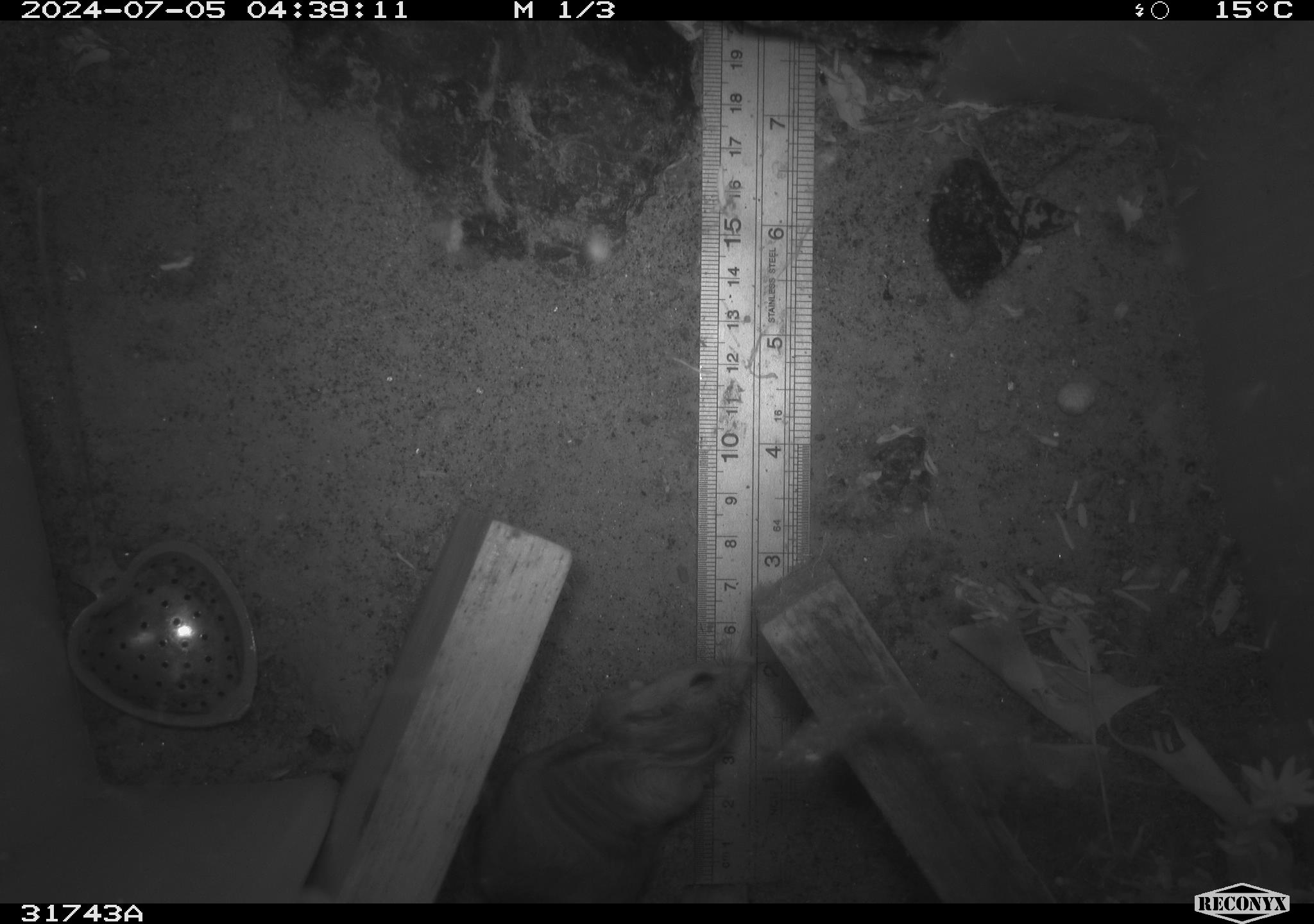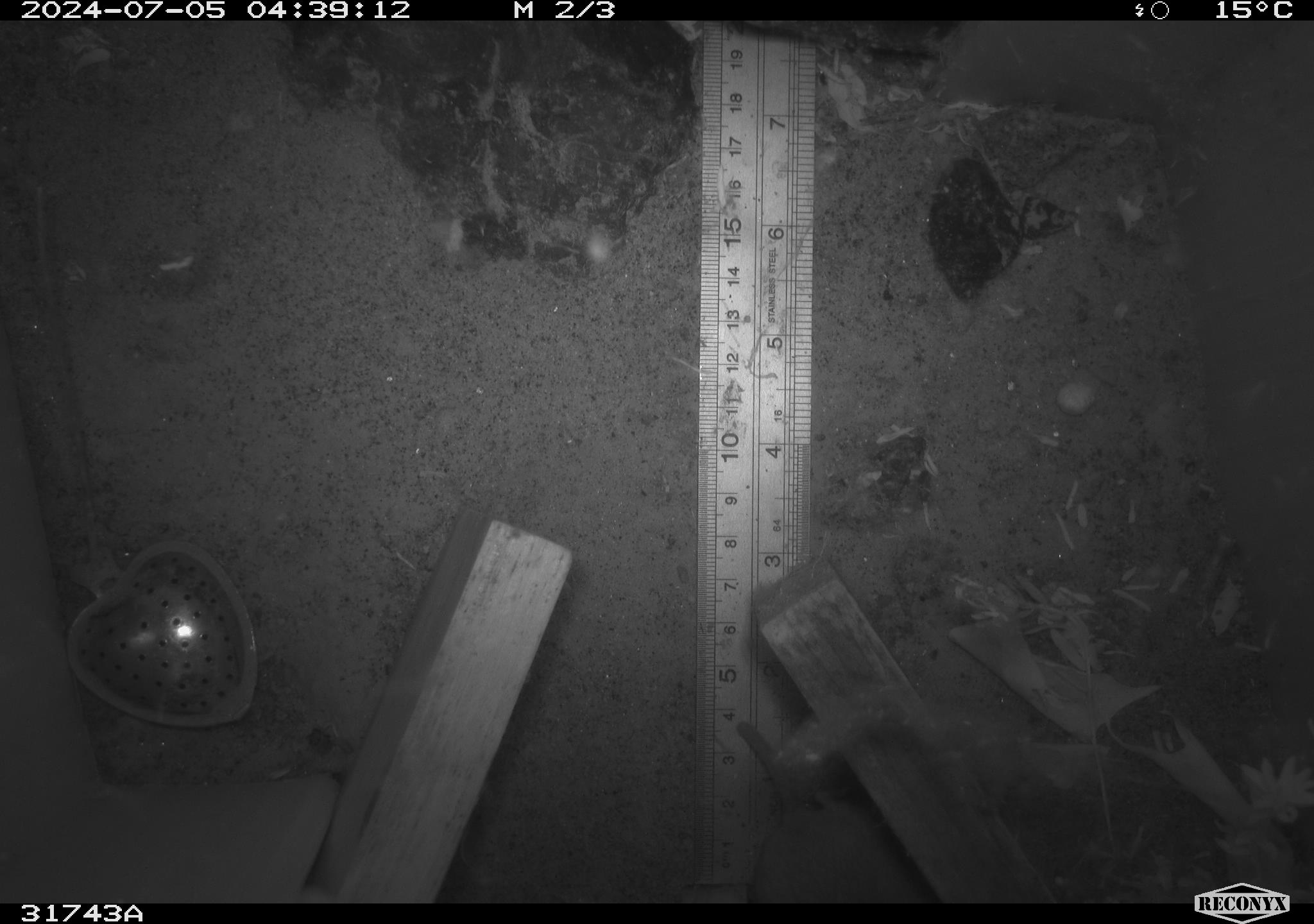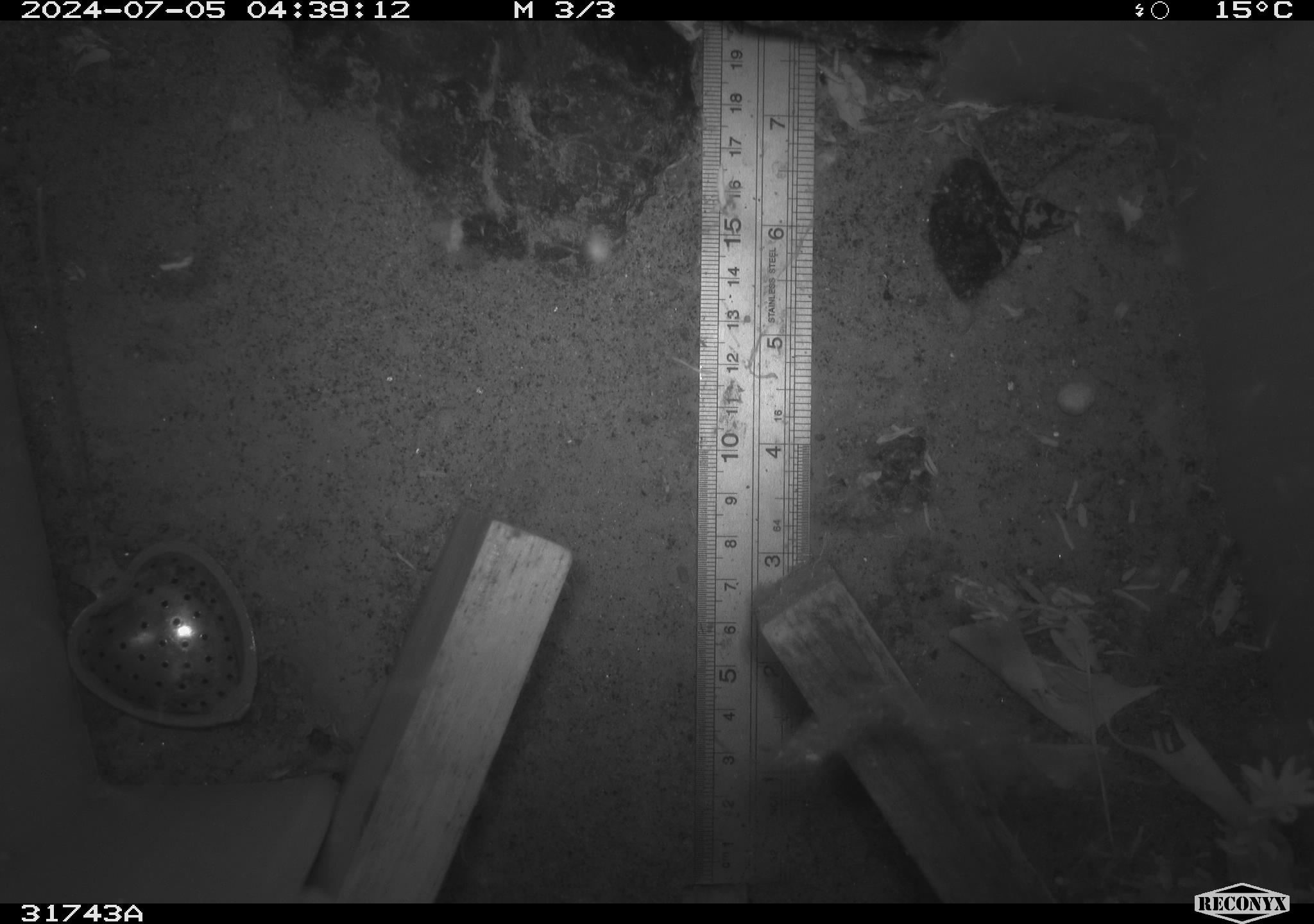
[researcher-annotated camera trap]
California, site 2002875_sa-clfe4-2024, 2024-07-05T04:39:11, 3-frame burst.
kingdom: Animalia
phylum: Chordata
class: Mammalia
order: Rodentia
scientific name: Rodentia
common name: rodent